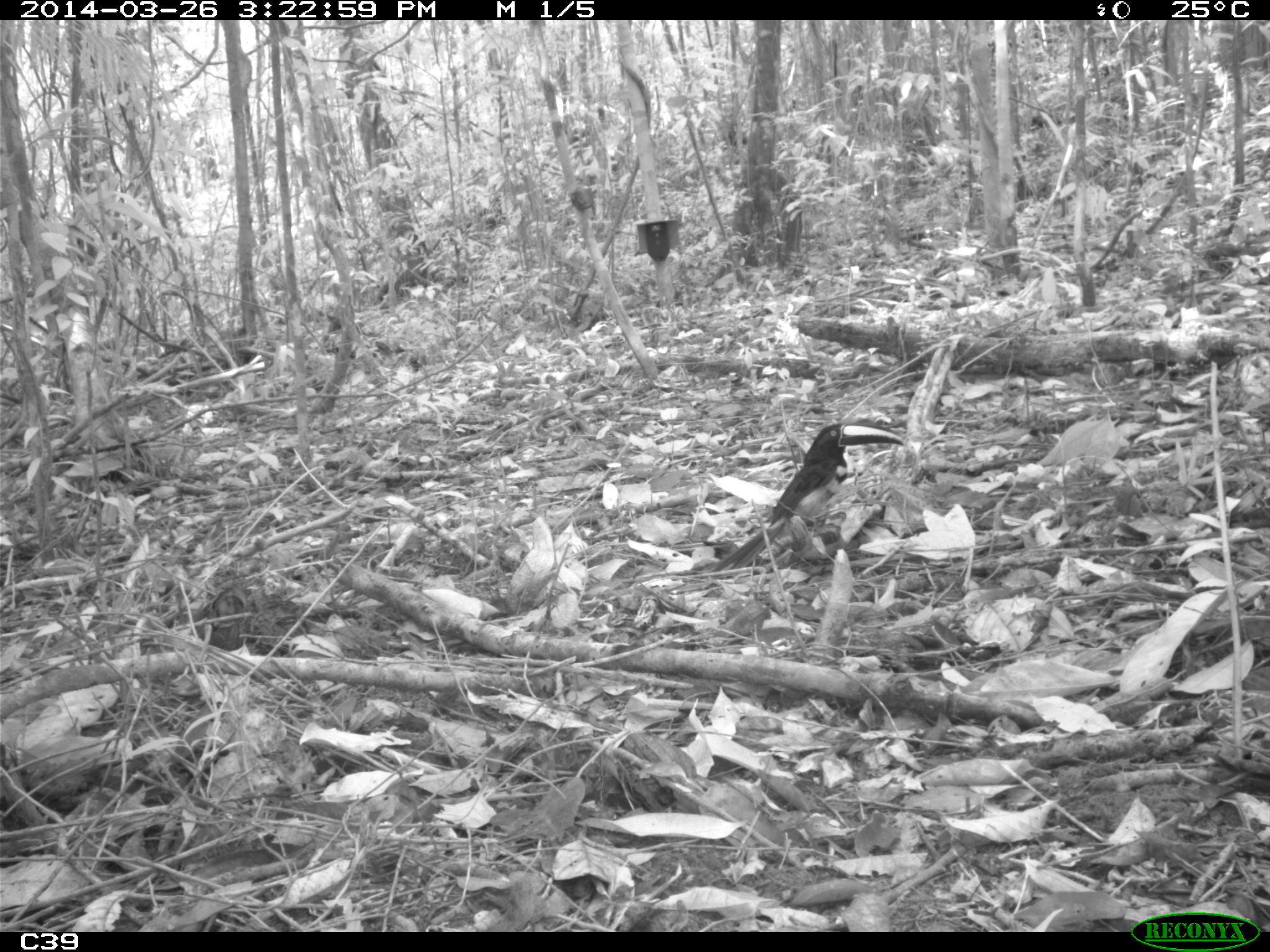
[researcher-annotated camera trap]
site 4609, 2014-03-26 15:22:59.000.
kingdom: Animalia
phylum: Chordata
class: Aves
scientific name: Aves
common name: bird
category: unknown bird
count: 1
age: adult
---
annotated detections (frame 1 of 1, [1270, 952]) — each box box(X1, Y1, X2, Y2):
unknown bird: box(704, 420, 905, 572)